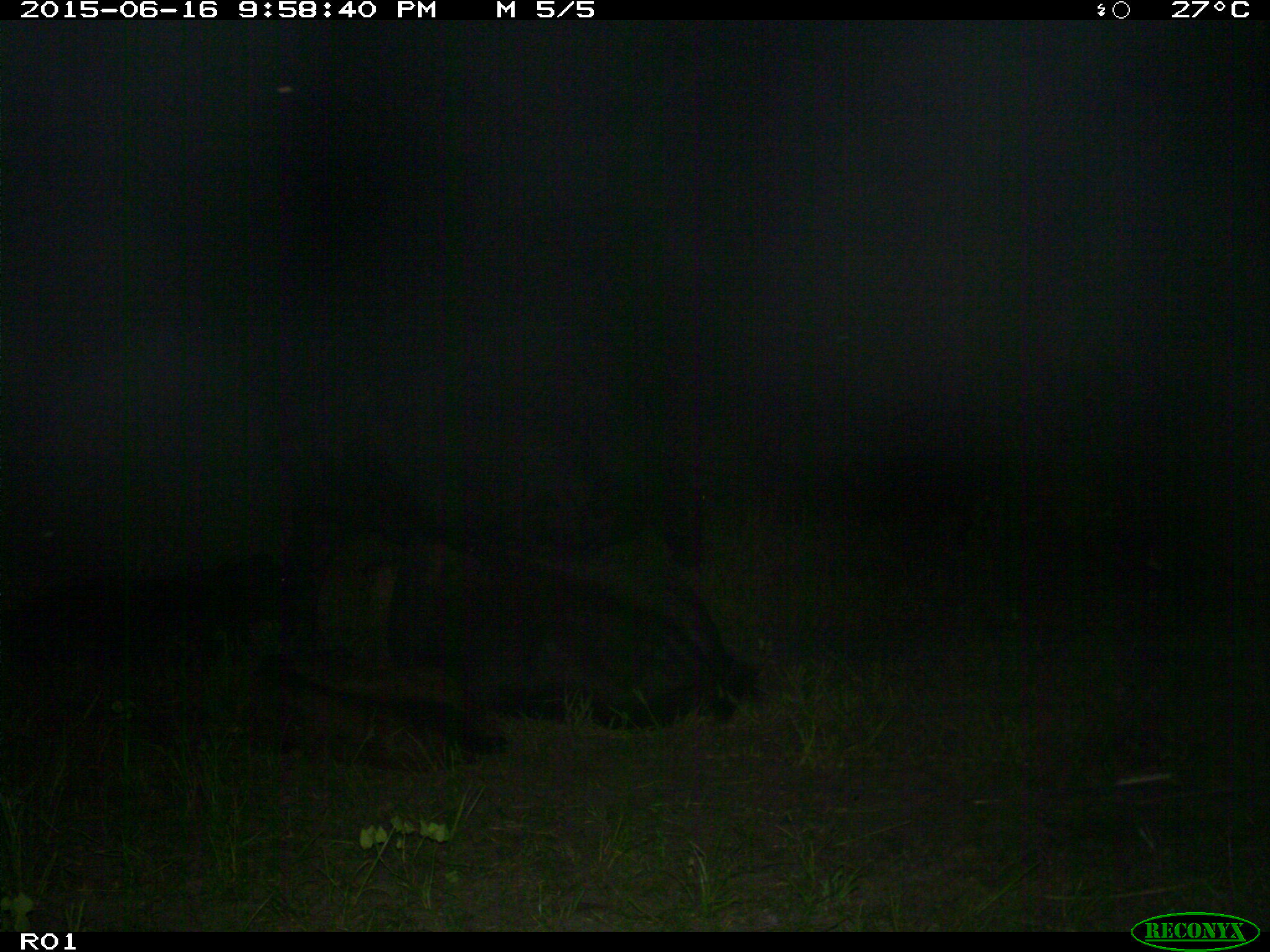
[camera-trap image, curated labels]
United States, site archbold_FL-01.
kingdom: Animalia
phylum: Chordata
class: Mammalia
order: Artiodactyla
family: Bovidae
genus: Bos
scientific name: Bos taurus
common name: domestic cow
Bos taurus (domestic cow).